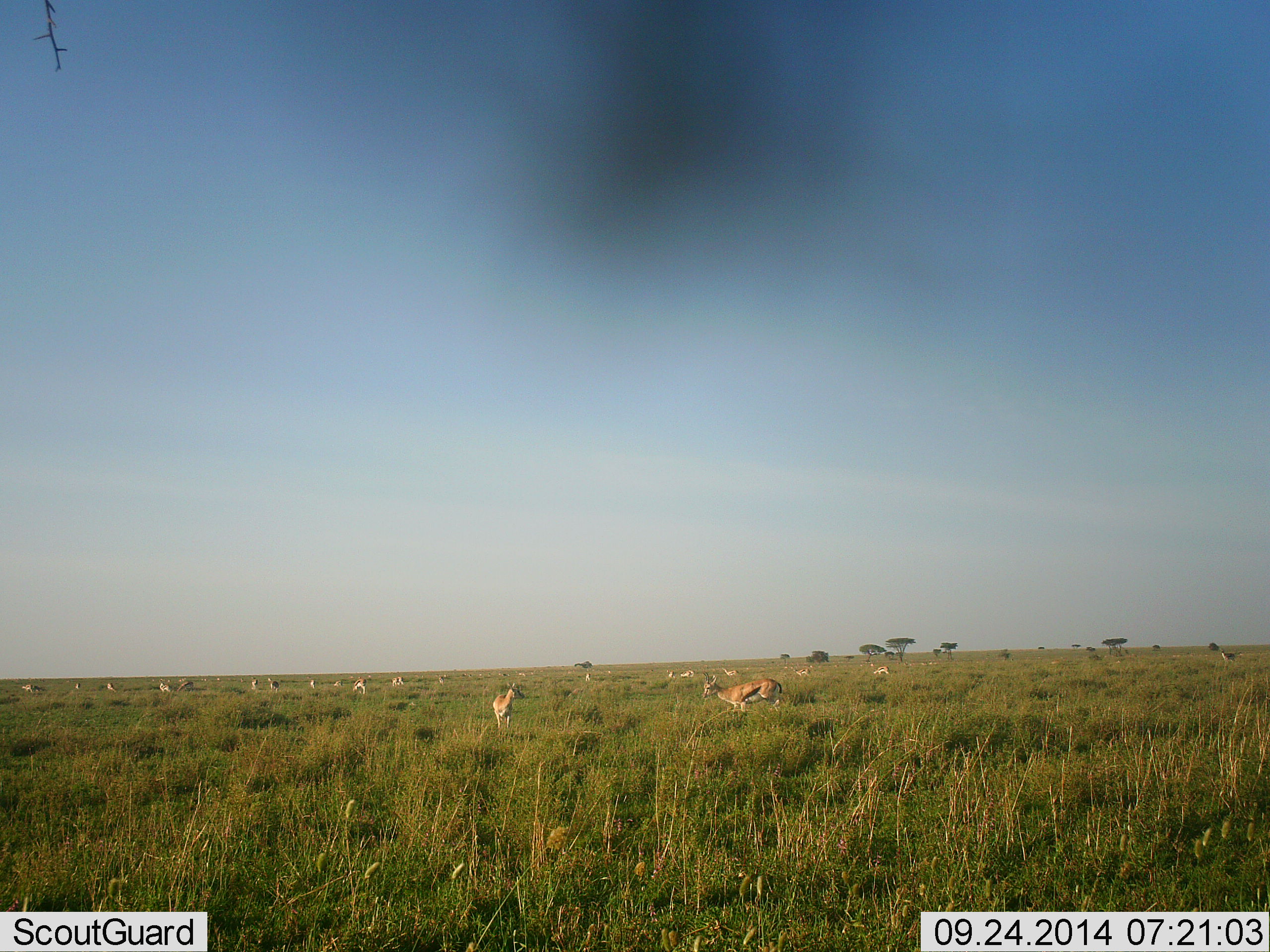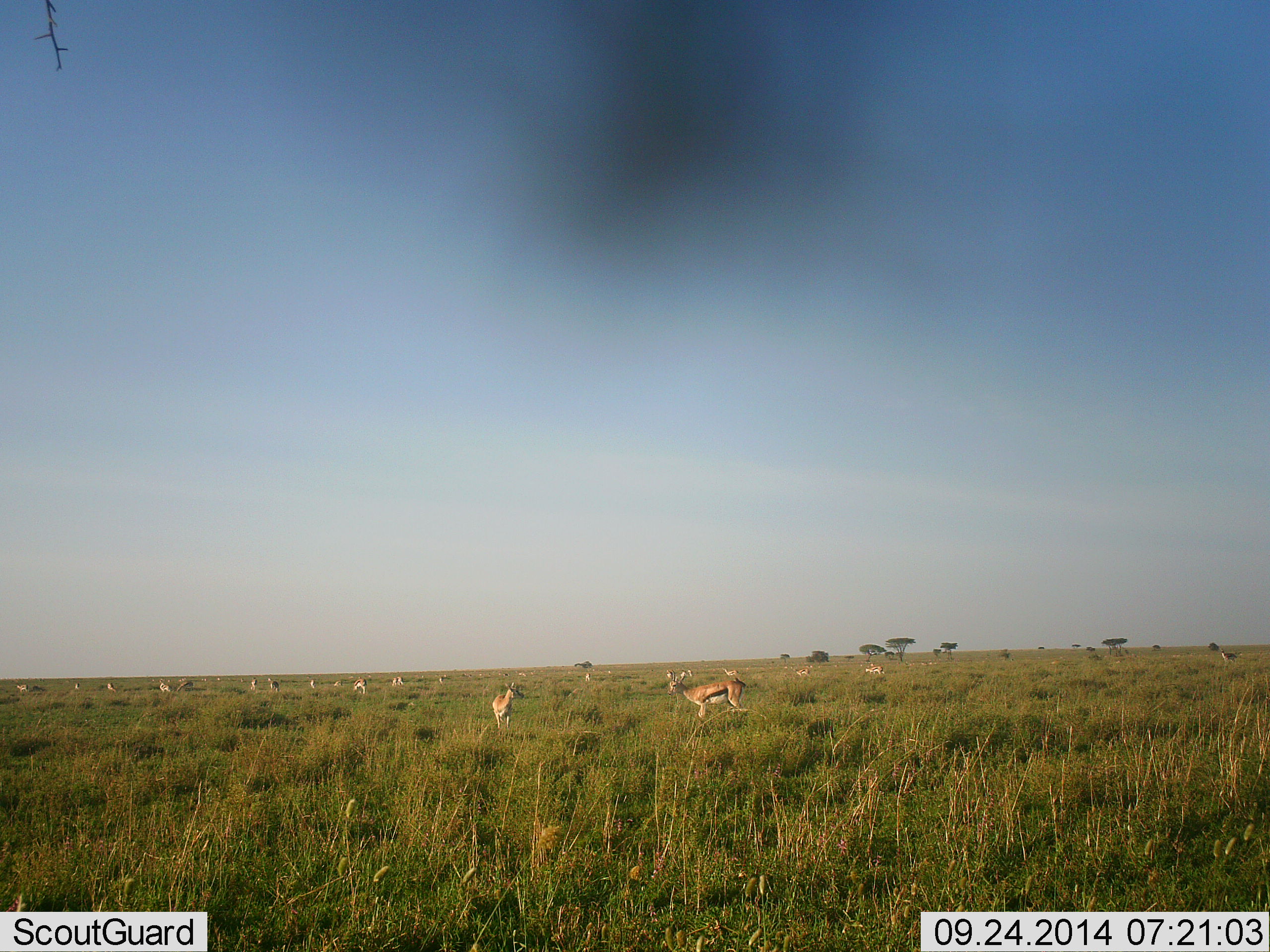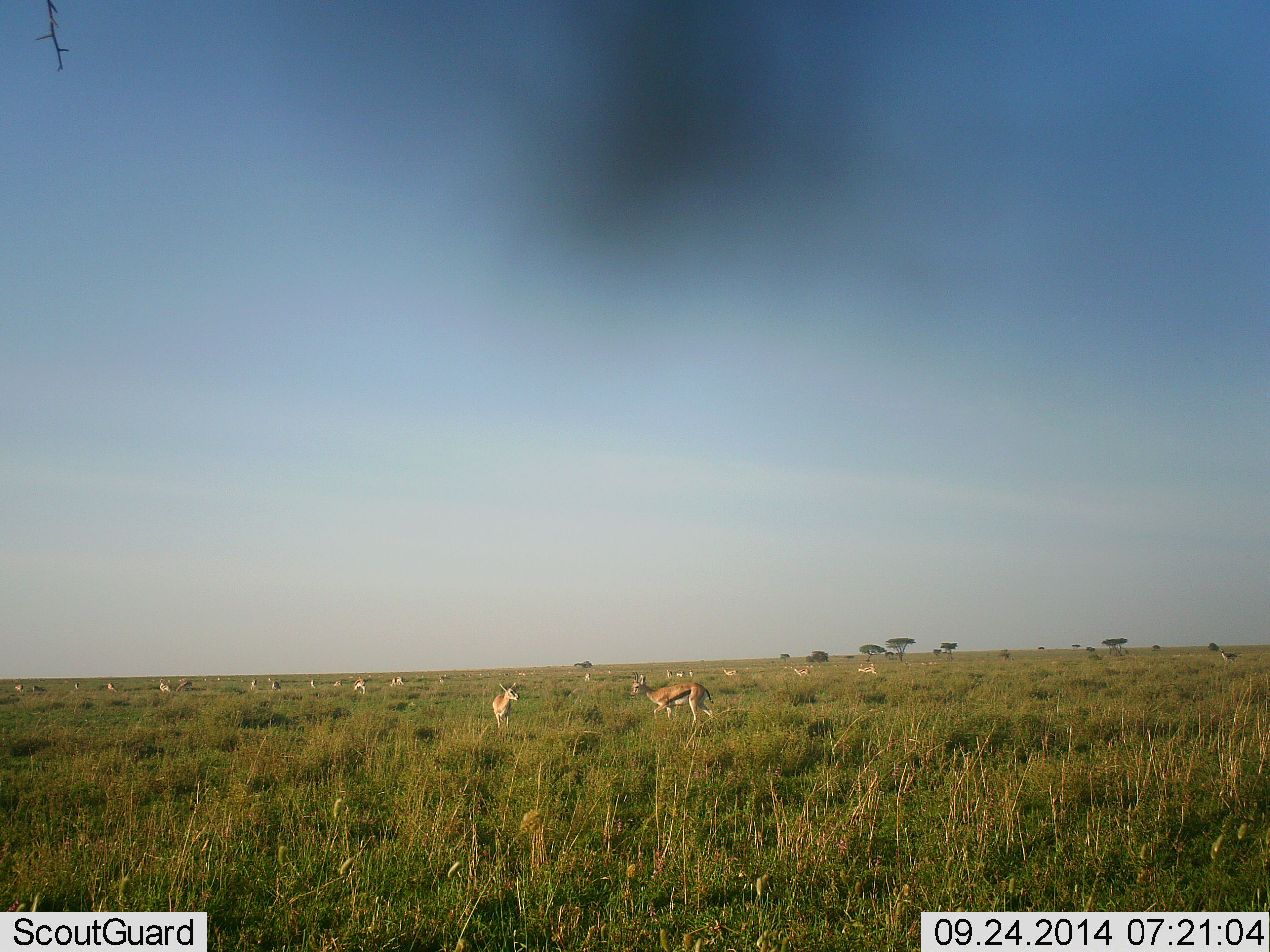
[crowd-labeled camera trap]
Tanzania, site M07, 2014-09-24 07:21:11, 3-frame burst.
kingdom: Animalia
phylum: Chordata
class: Mammalia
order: Artiodactyla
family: Bovidae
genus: Eudorcas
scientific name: Eudorcas thomsonii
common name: thomson's gazelle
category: gazellethomsons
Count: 11-50.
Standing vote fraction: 60%.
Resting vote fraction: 0%.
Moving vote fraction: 100%.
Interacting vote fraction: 0%.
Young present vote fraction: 0%.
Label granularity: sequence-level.